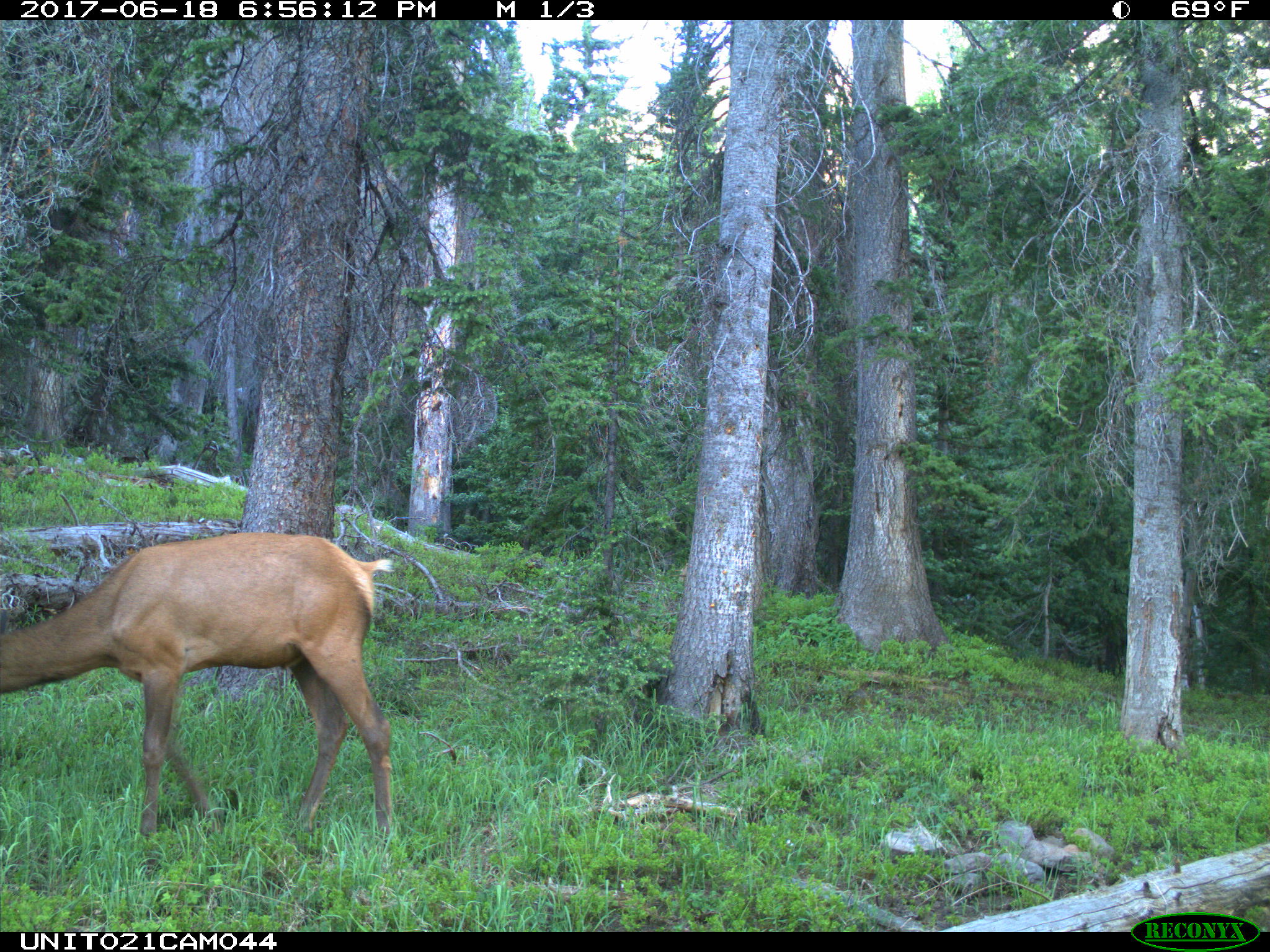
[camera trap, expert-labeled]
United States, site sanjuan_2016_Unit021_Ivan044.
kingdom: Animalia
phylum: Chordata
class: Mammalia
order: Artiodactyla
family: Cervidae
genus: Cervus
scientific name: Cervus elaphus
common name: red deer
Cervus elaphus (red deer).